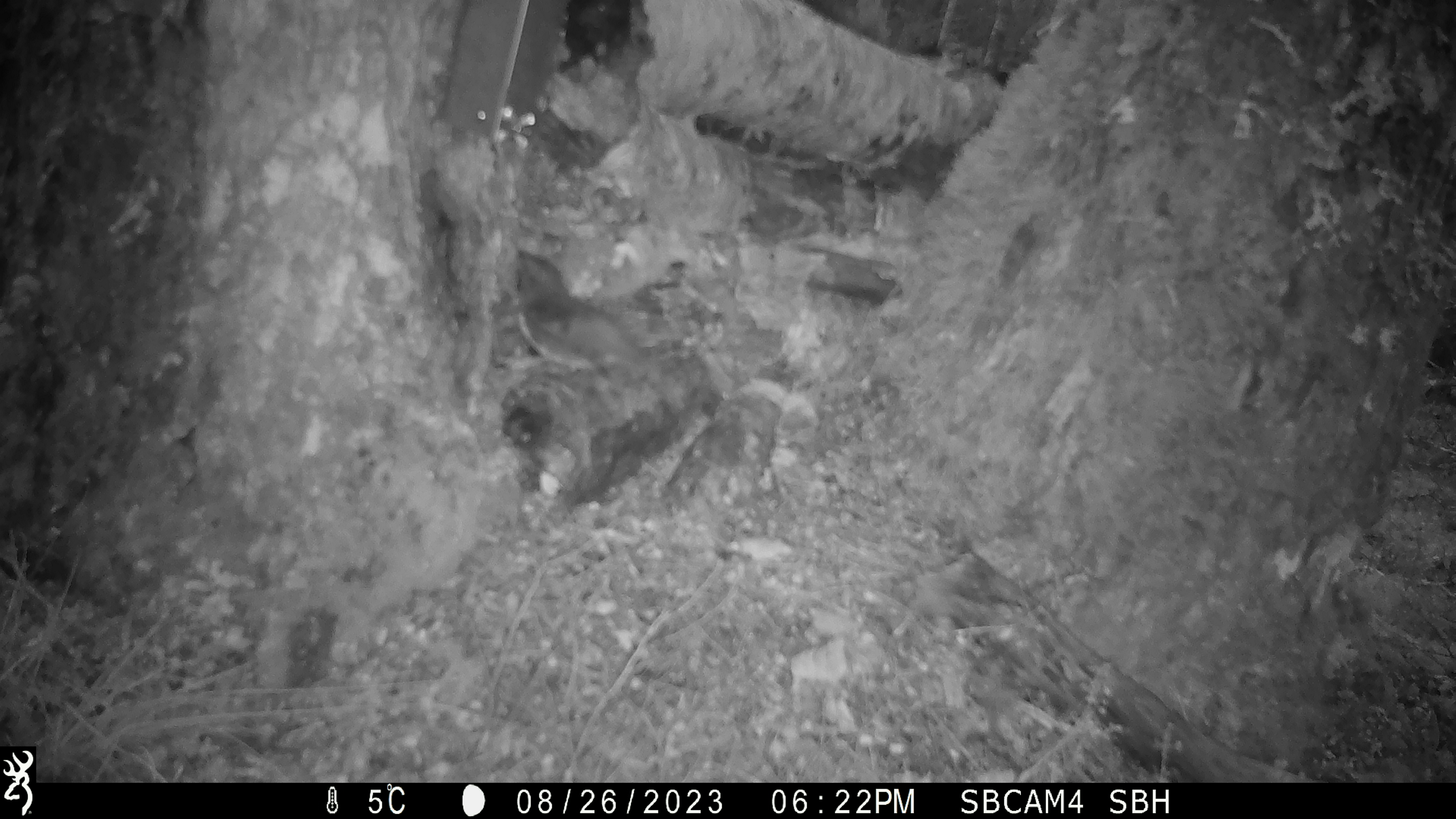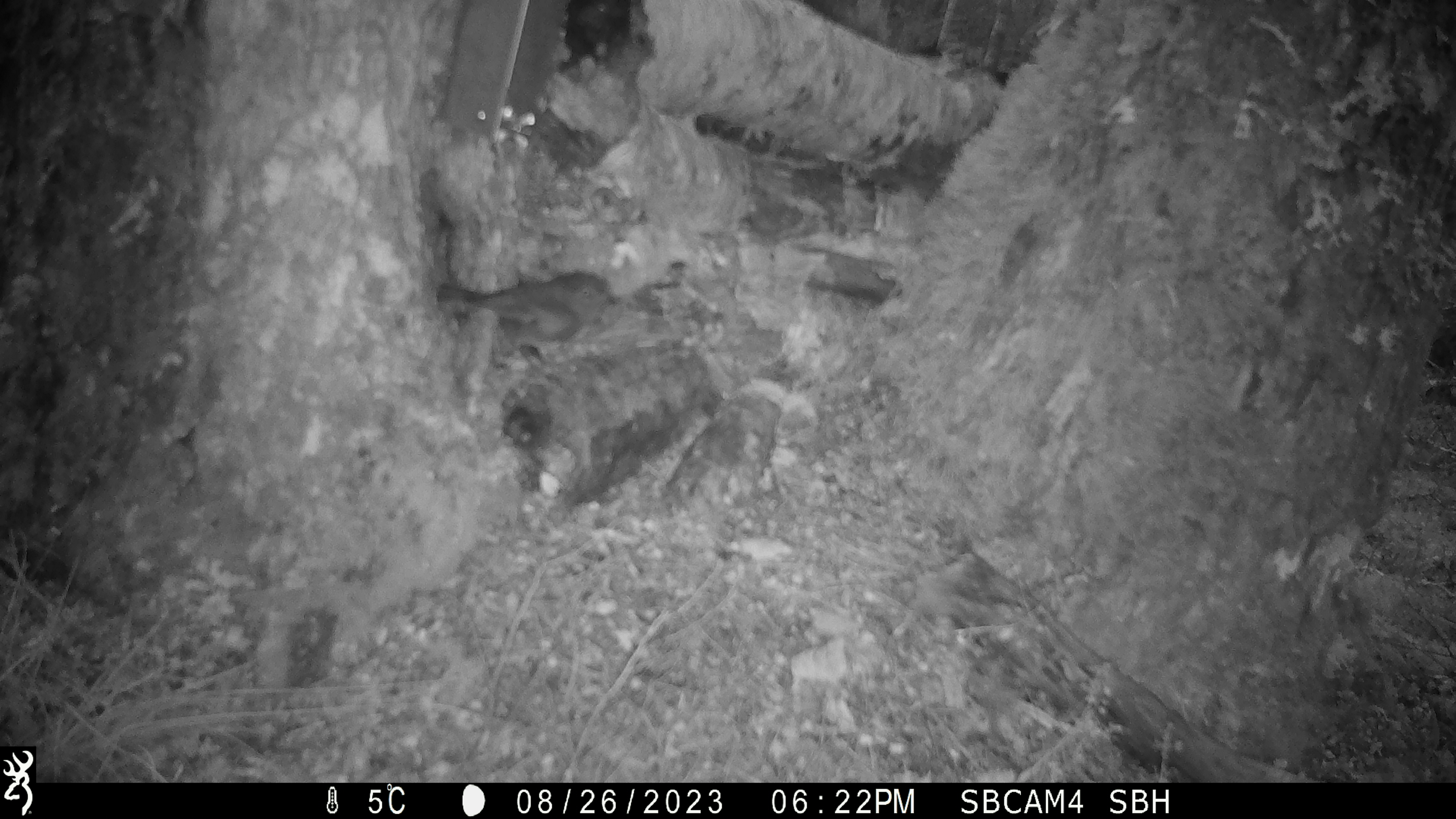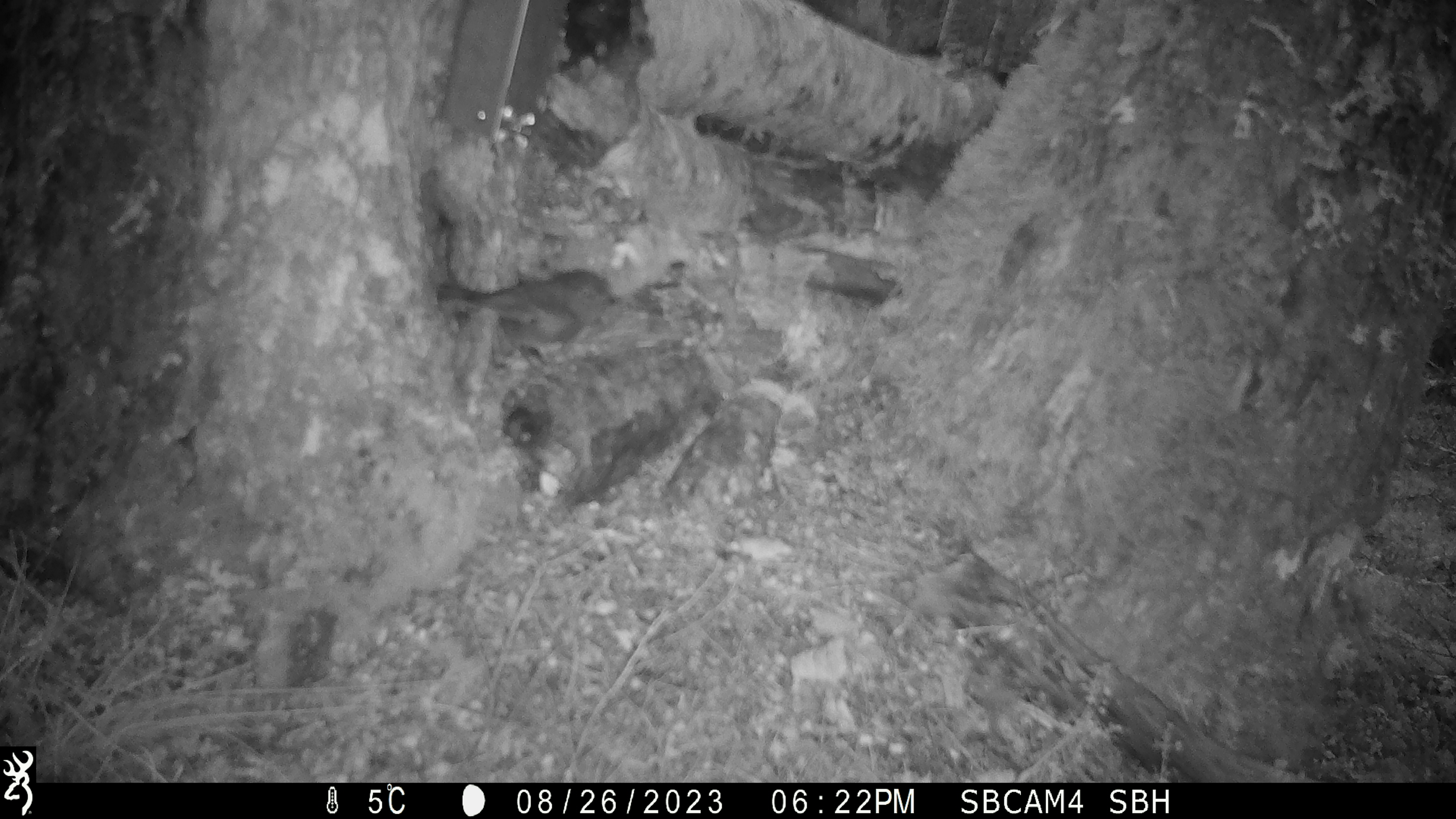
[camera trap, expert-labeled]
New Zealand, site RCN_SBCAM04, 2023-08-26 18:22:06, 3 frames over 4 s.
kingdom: Animalia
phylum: Chordata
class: Aves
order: Passeriformes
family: Petroicidae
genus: Petroica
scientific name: Petroica australis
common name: new zealand robin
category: robin